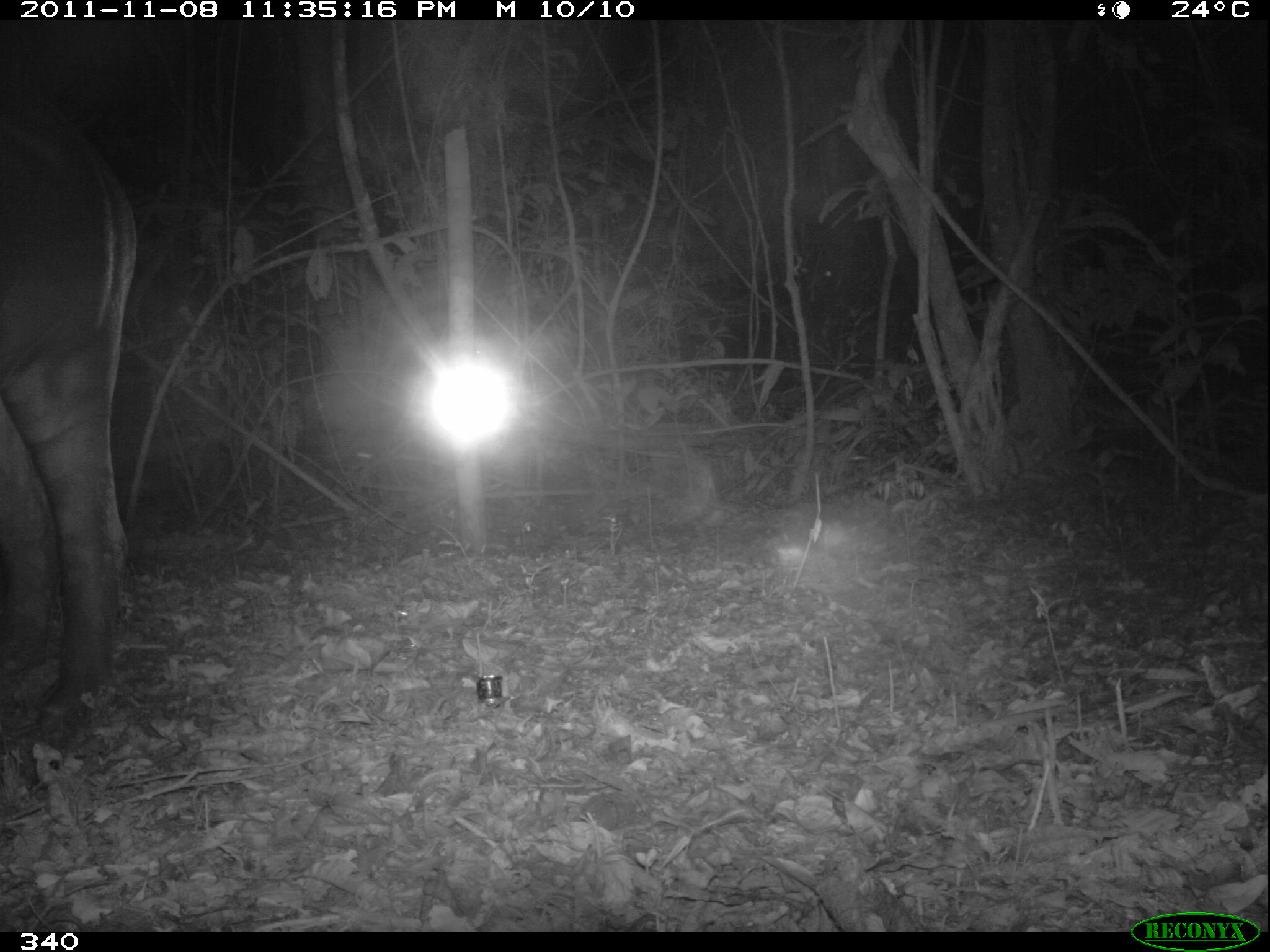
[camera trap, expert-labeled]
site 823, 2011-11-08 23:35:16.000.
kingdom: Animalia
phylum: Chordata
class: Mammalia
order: Perissodactyla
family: Tapiridae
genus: Tapirus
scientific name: Tapirus terrestris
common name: south american tapir